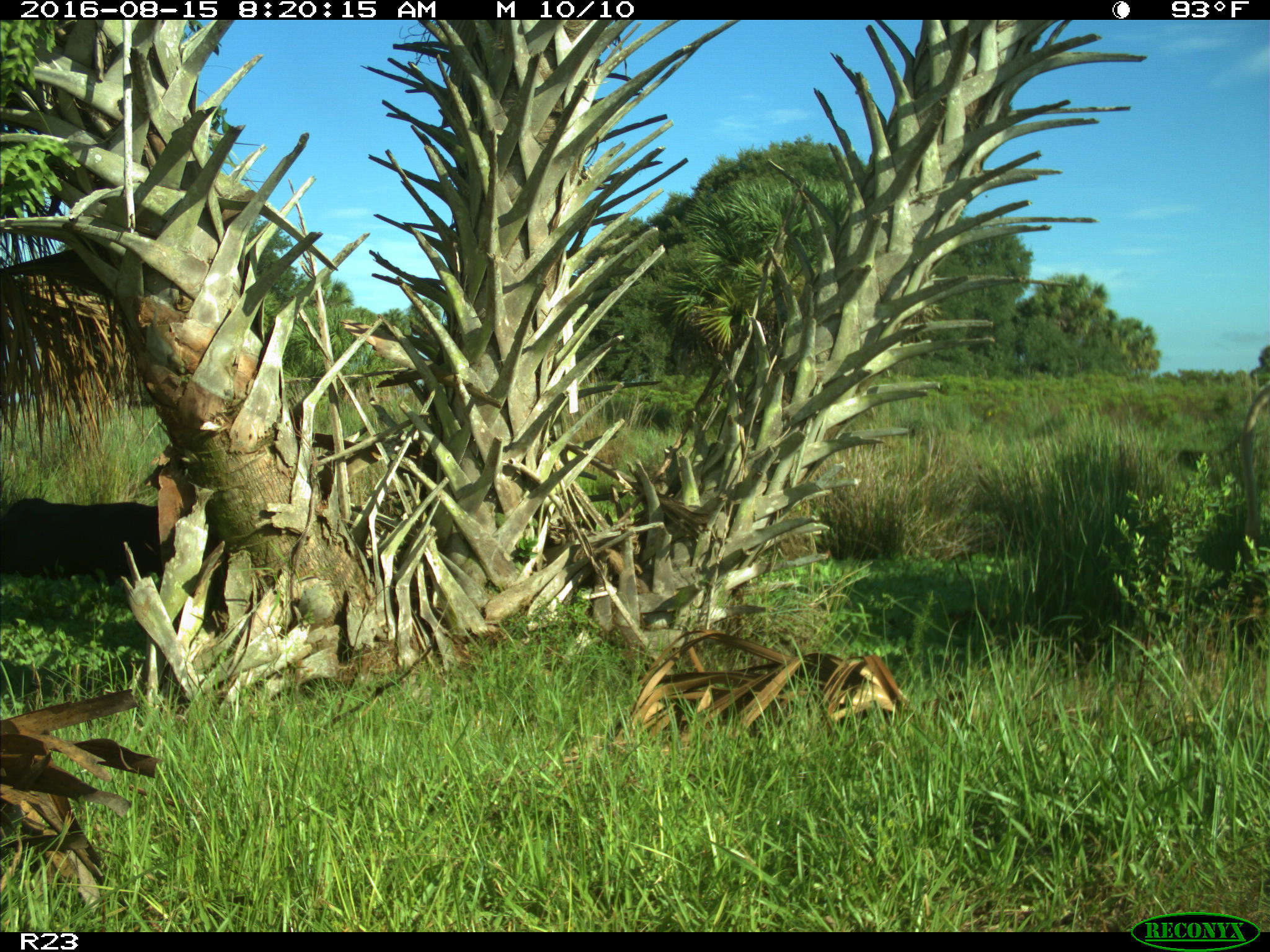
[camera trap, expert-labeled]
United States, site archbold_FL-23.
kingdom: Animalia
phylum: Chordata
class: Mammalia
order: Artiodactyla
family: Bovidae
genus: Bos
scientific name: Bos taurus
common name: domestic cow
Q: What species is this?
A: Bos taurus (domestic cow).